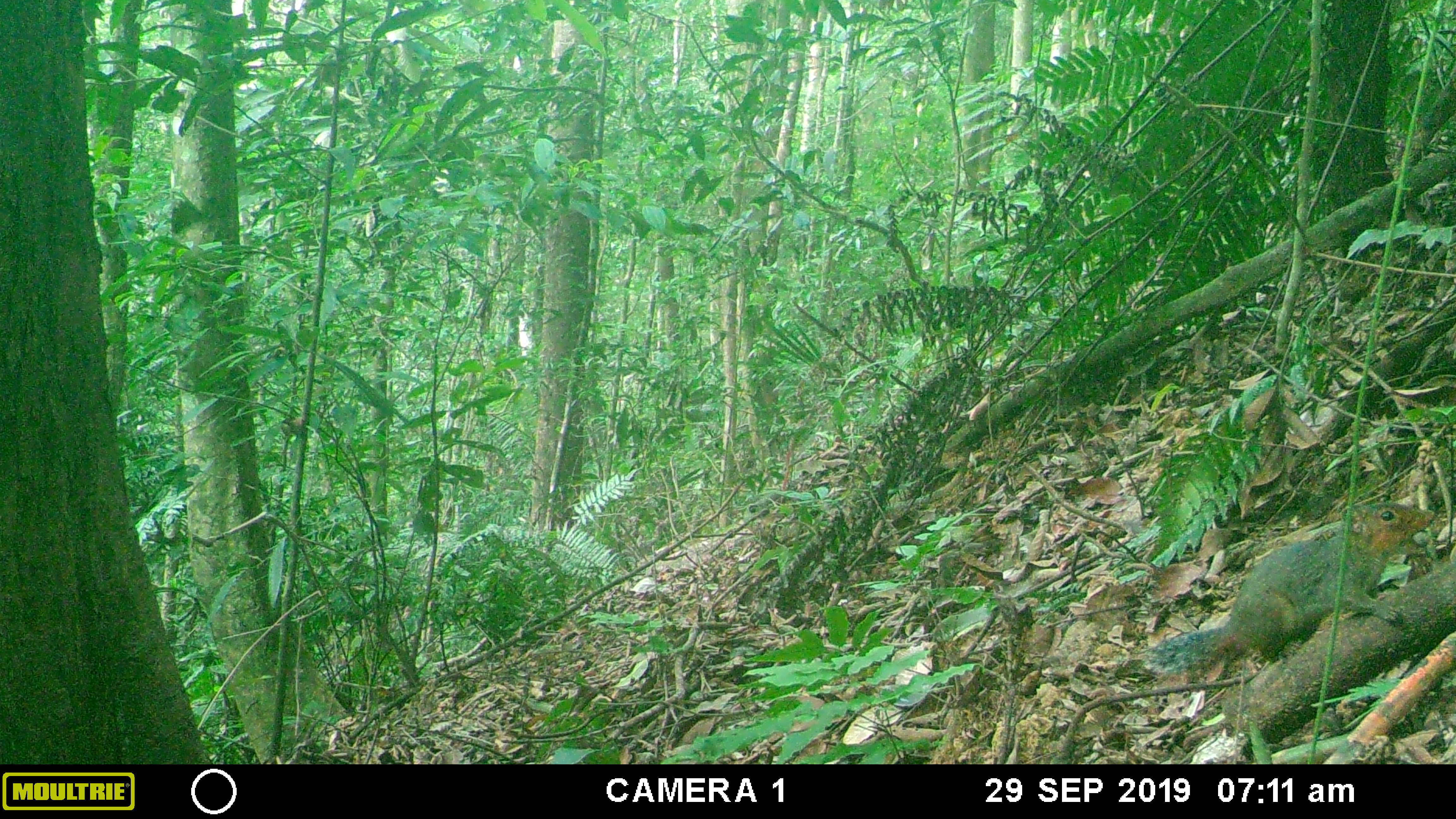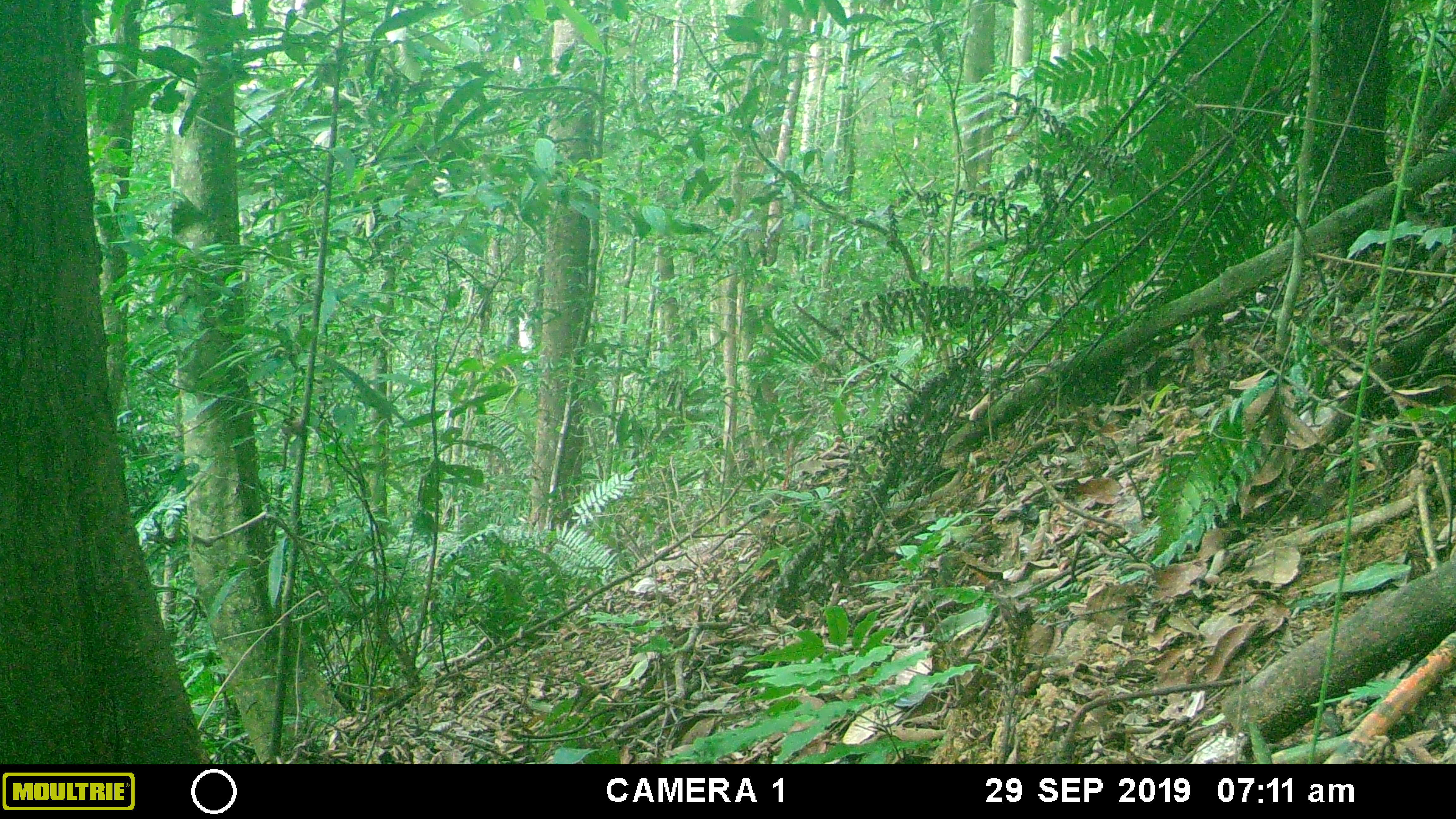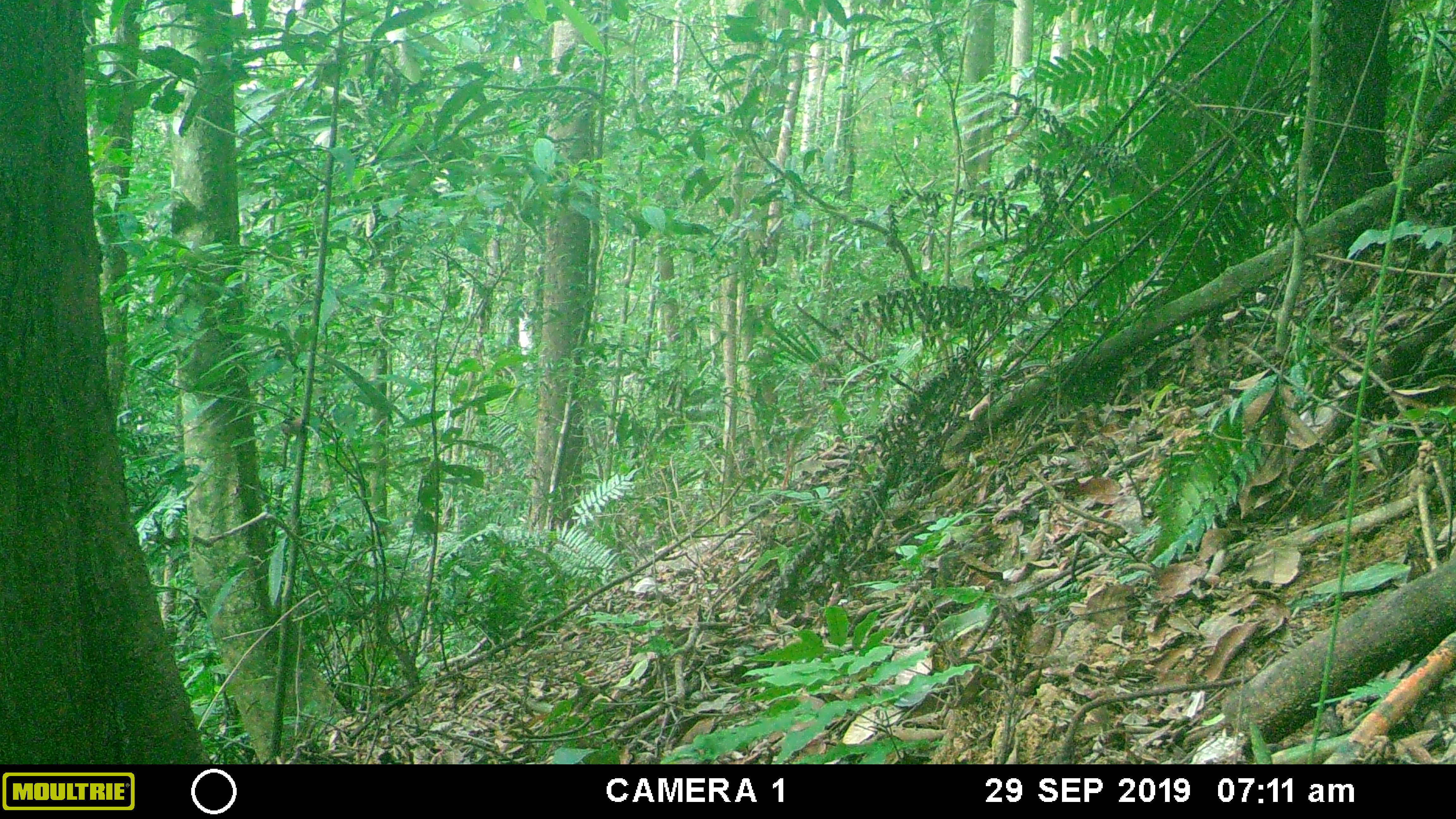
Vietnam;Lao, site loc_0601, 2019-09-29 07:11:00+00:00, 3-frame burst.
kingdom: Animalia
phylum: Chordata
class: Mammalia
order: Rodentia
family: Sciuridae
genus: Dremomys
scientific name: Dremomys rufigenis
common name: red-cheeked squirrel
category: red cheeked squirrel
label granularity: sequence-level